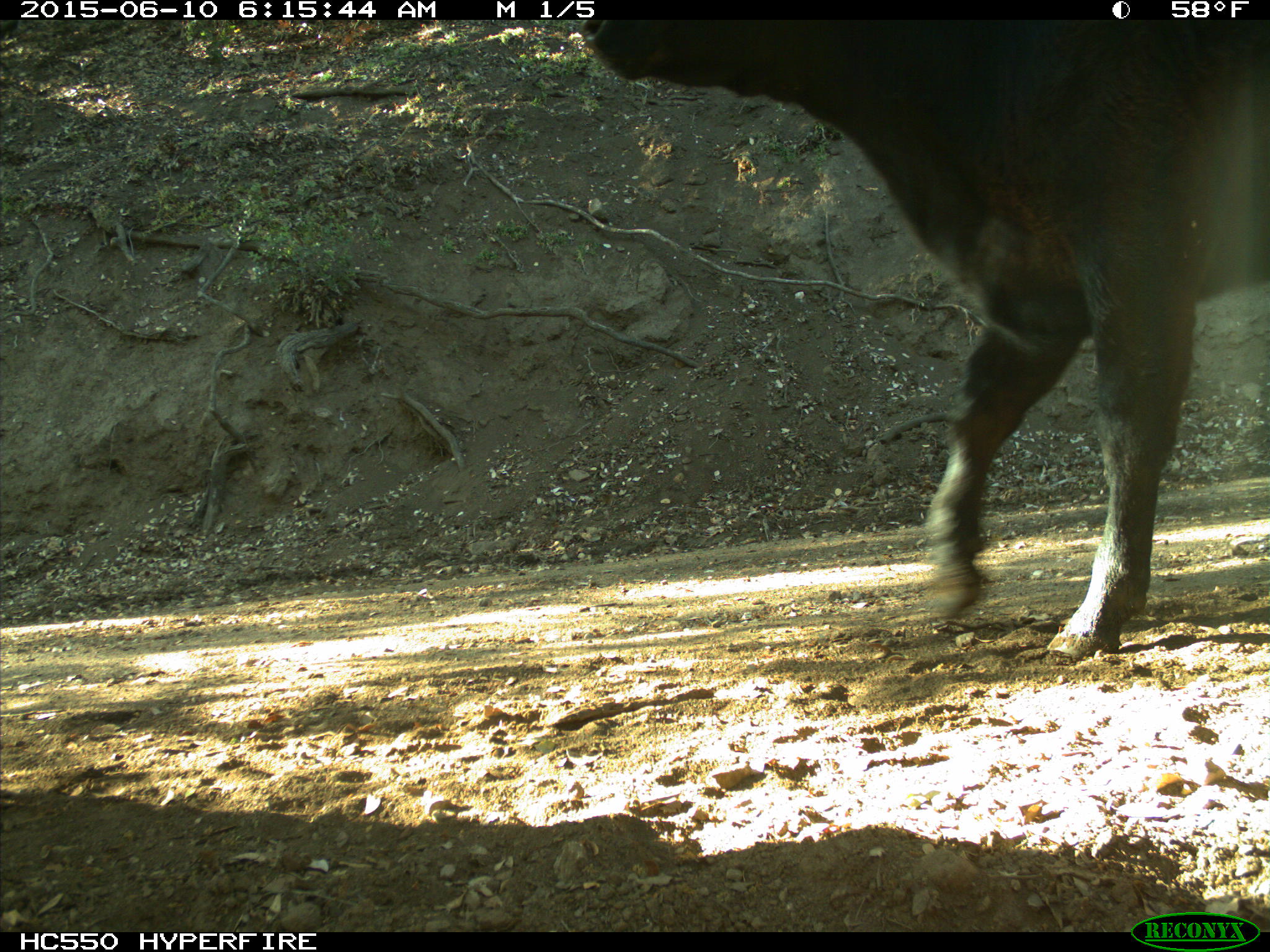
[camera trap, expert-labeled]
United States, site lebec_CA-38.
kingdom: Animalia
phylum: Chordata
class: Mammalia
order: Artiodactyla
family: Bovidae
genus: Bos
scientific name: Bos taurus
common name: domestic cow